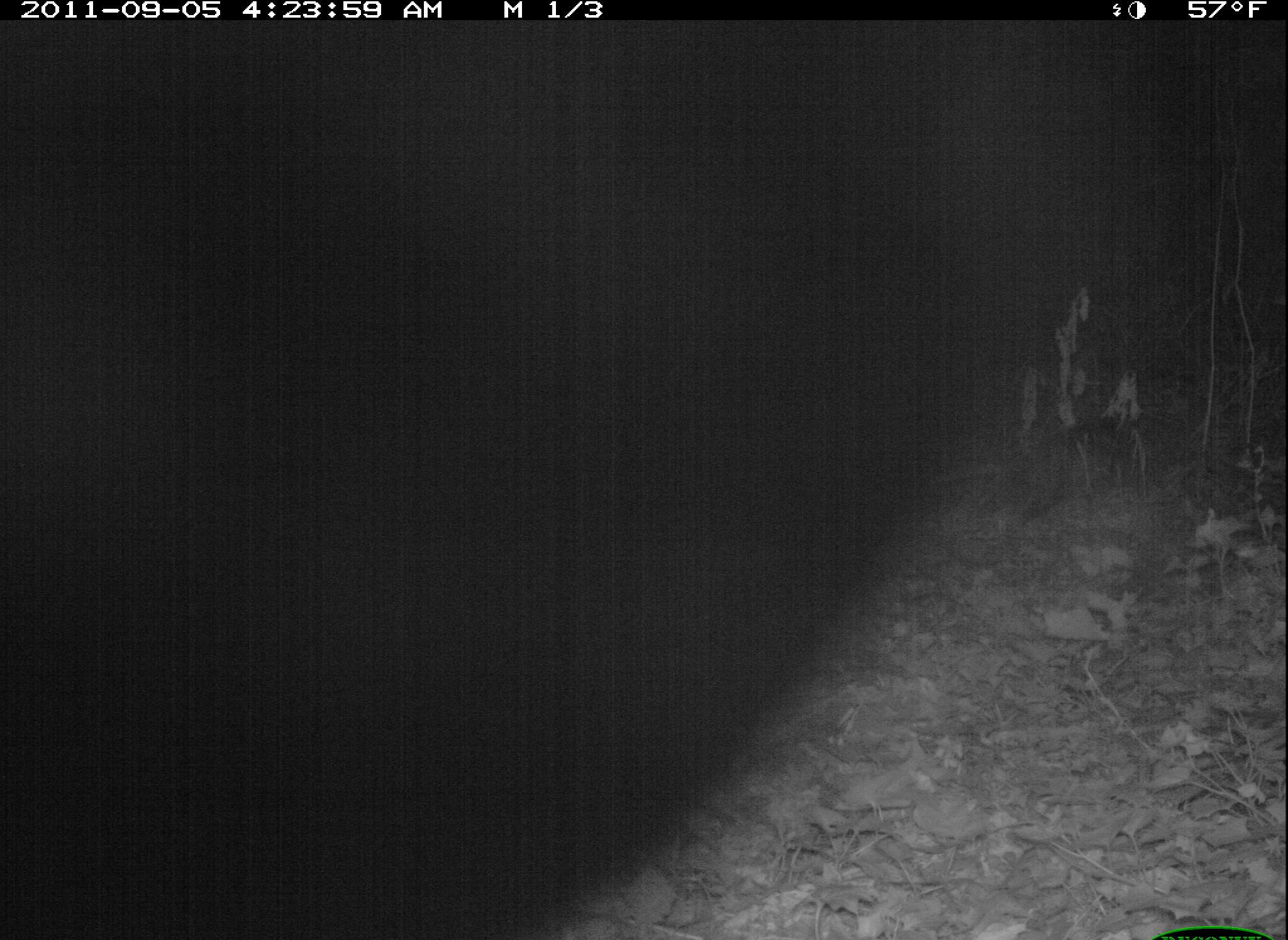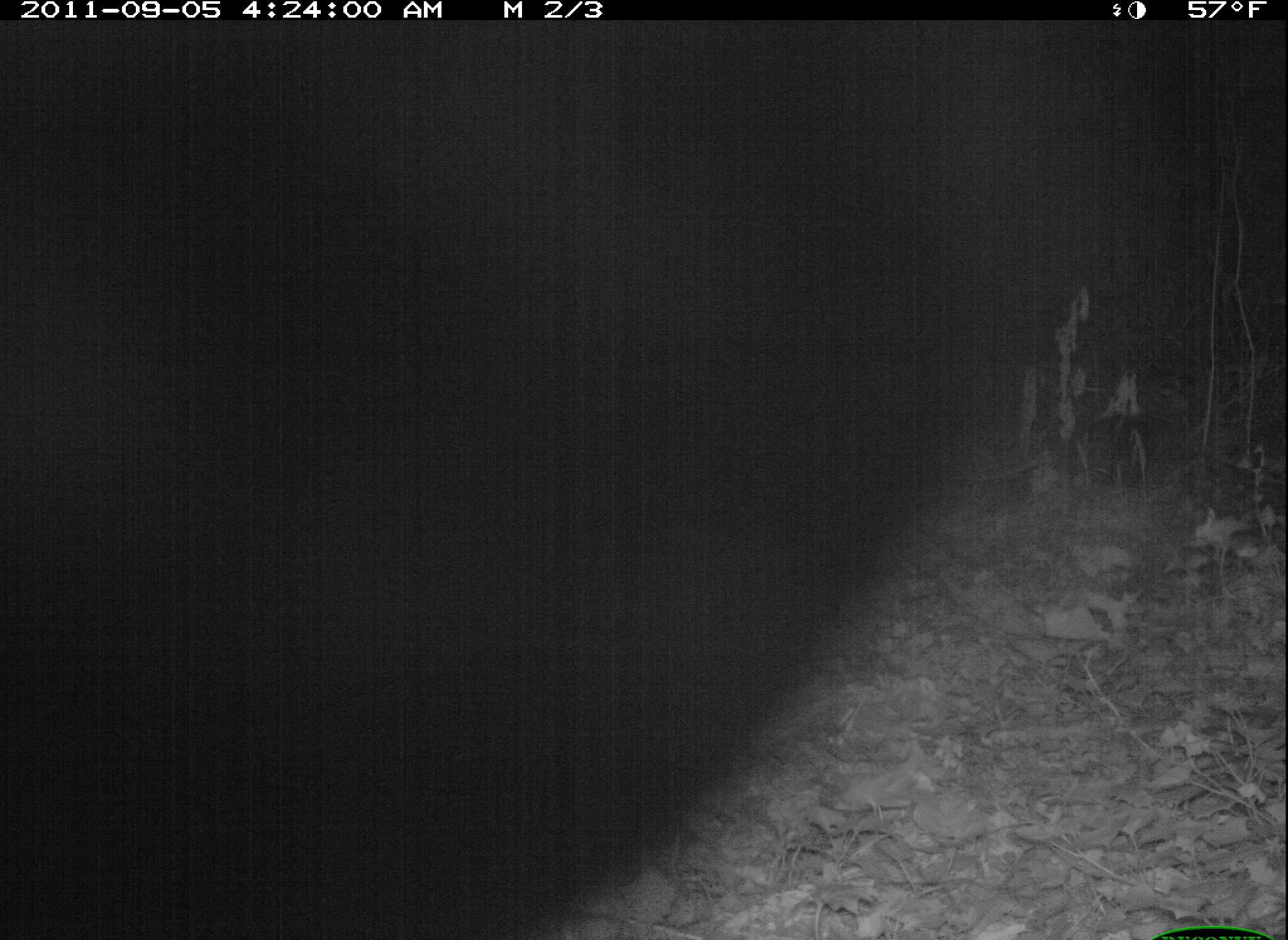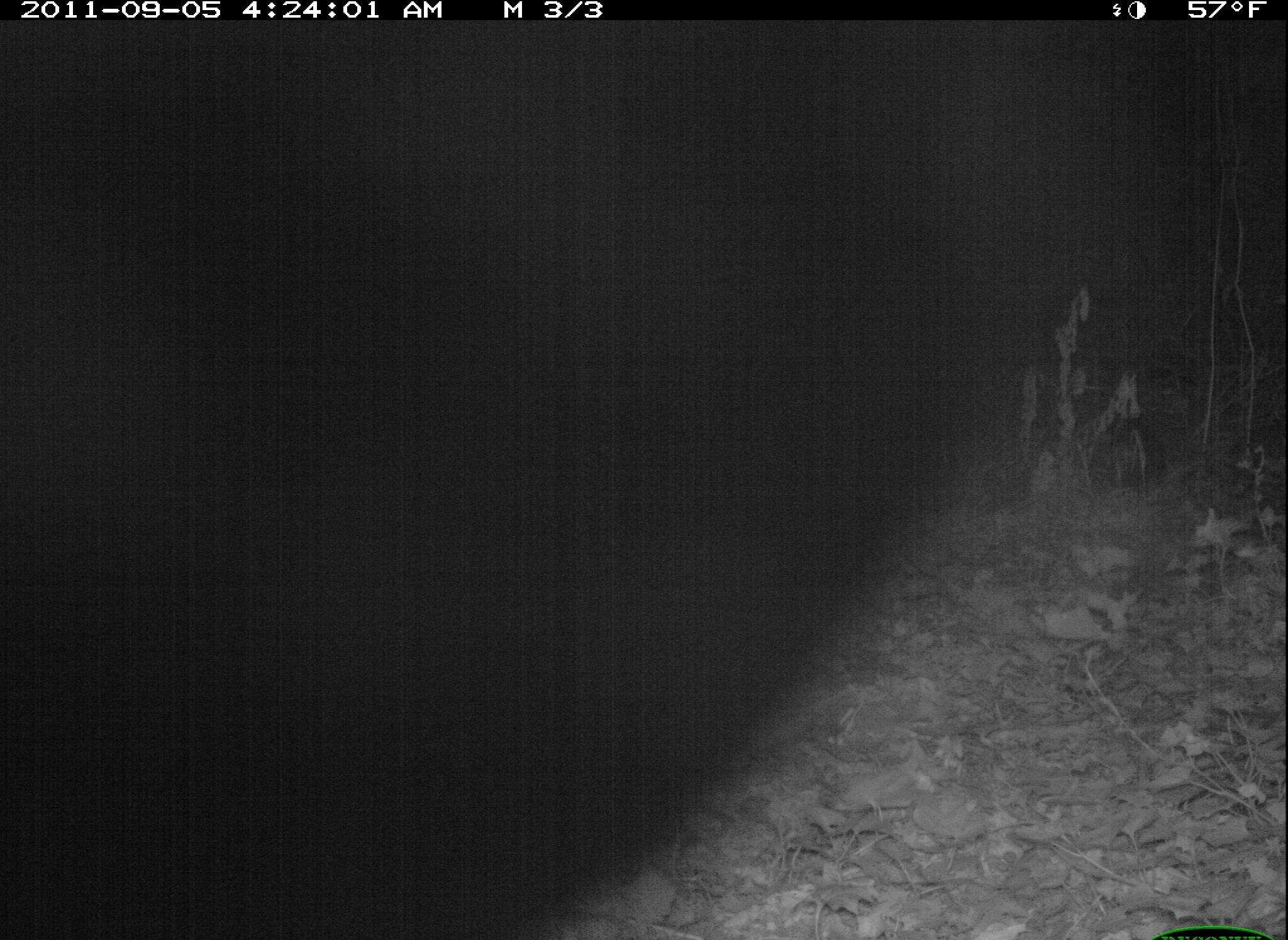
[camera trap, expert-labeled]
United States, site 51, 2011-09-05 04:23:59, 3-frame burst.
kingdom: Animalia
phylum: Chordata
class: Mammalia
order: Didelphimorphia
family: Didelphidae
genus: Didelphis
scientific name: Didelphis virginiana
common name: virginia opossum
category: opossum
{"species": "opossum (virginia opossum) (Didelphis virginiana)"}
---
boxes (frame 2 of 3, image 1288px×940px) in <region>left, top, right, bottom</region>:
opossum: <region>11, 2, 1116, 940</region>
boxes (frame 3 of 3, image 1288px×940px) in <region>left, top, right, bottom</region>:
opossum: <region>5, 14, 1109, 940</region>